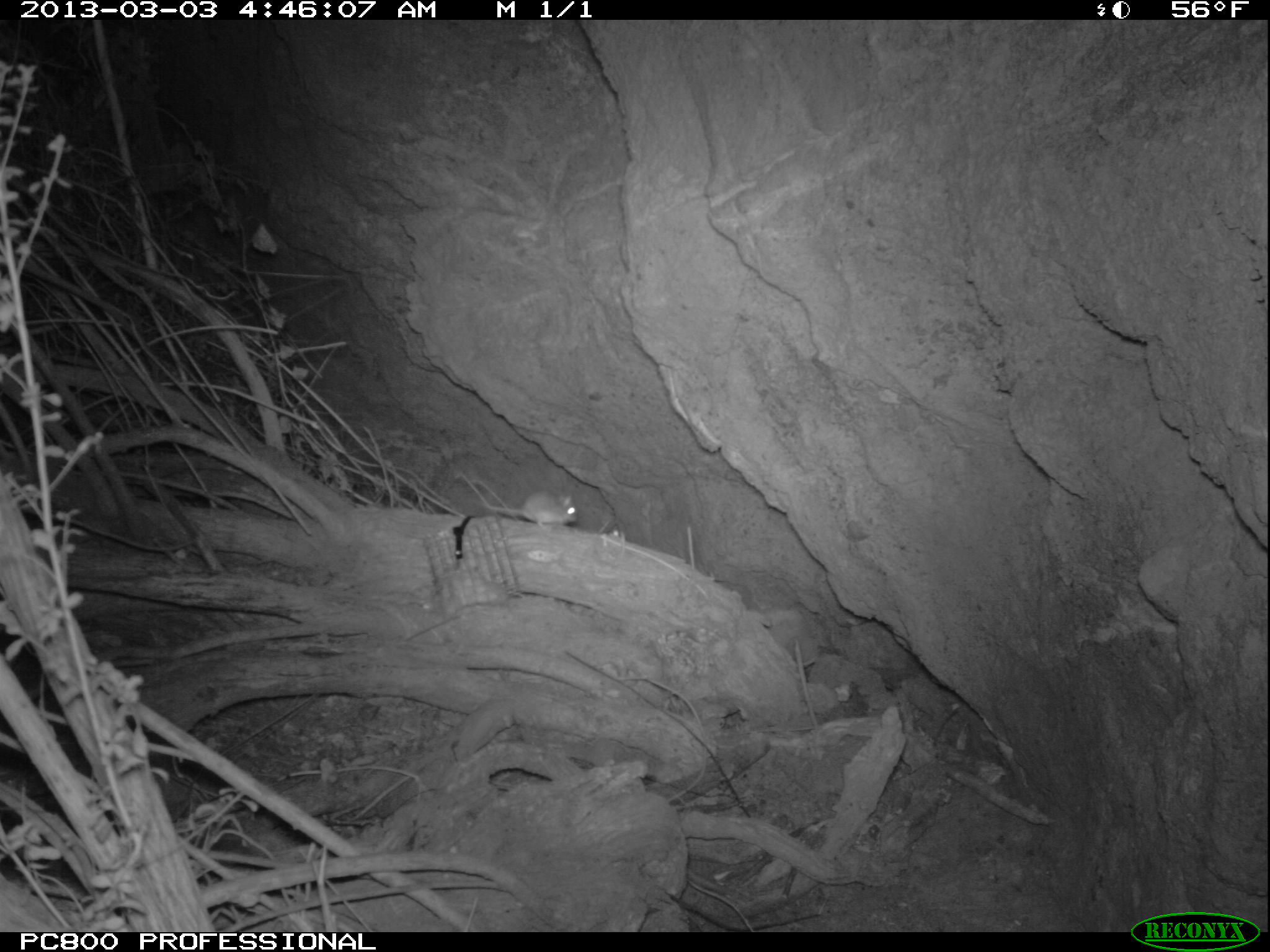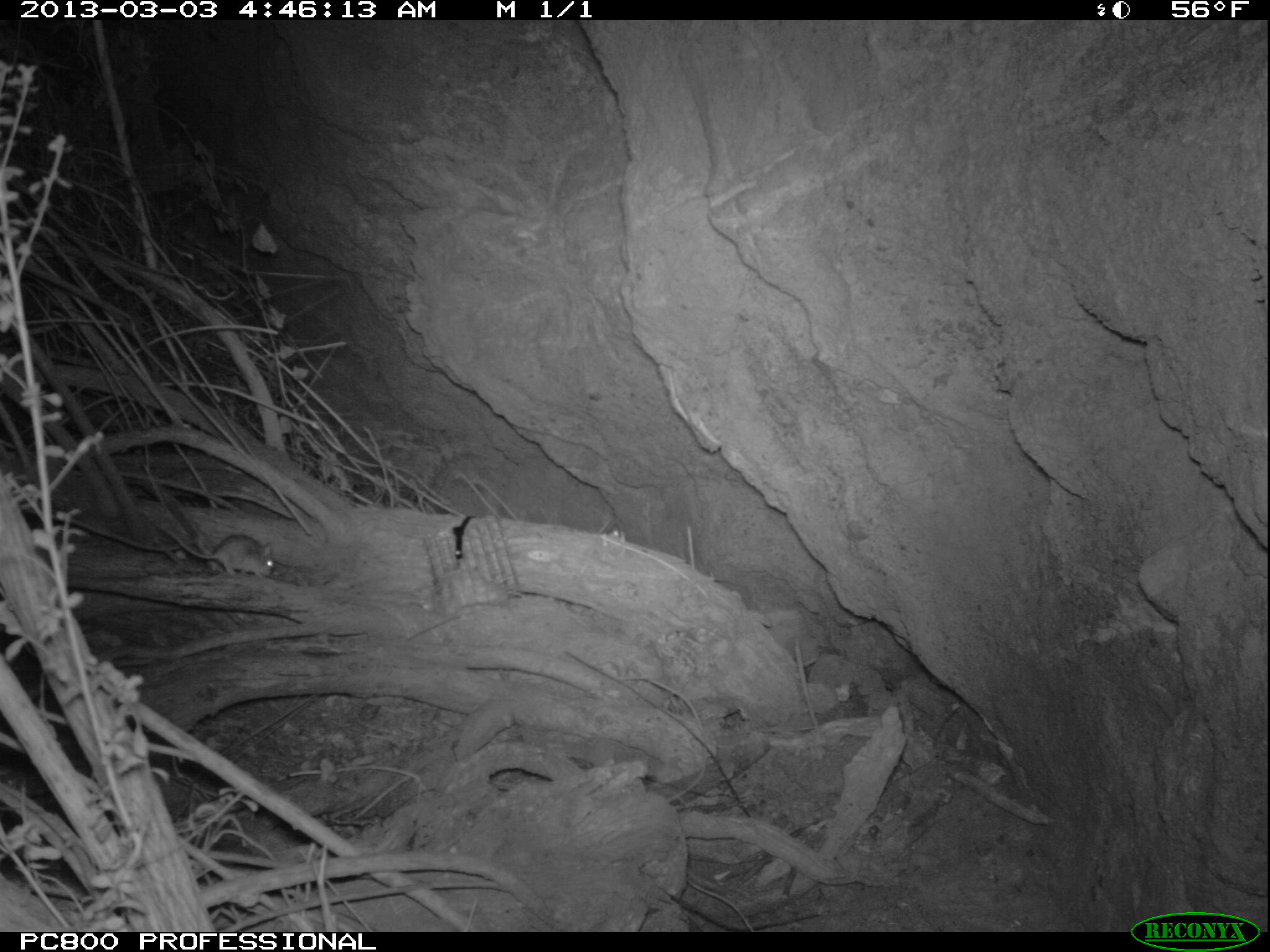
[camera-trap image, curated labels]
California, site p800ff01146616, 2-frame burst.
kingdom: Animalia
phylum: Chordata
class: Mammalia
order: Rodentia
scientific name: Rodentia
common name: rodent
Rodent (Rodentia).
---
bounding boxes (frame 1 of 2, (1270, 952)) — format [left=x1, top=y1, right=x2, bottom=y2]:
rodent: [left=484, top=490, right=577, bottom=529]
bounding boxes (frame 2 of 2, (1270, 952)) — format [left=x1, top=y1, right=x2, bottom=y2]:
rodent: [left=141, top=505, right=277, bottom=581]